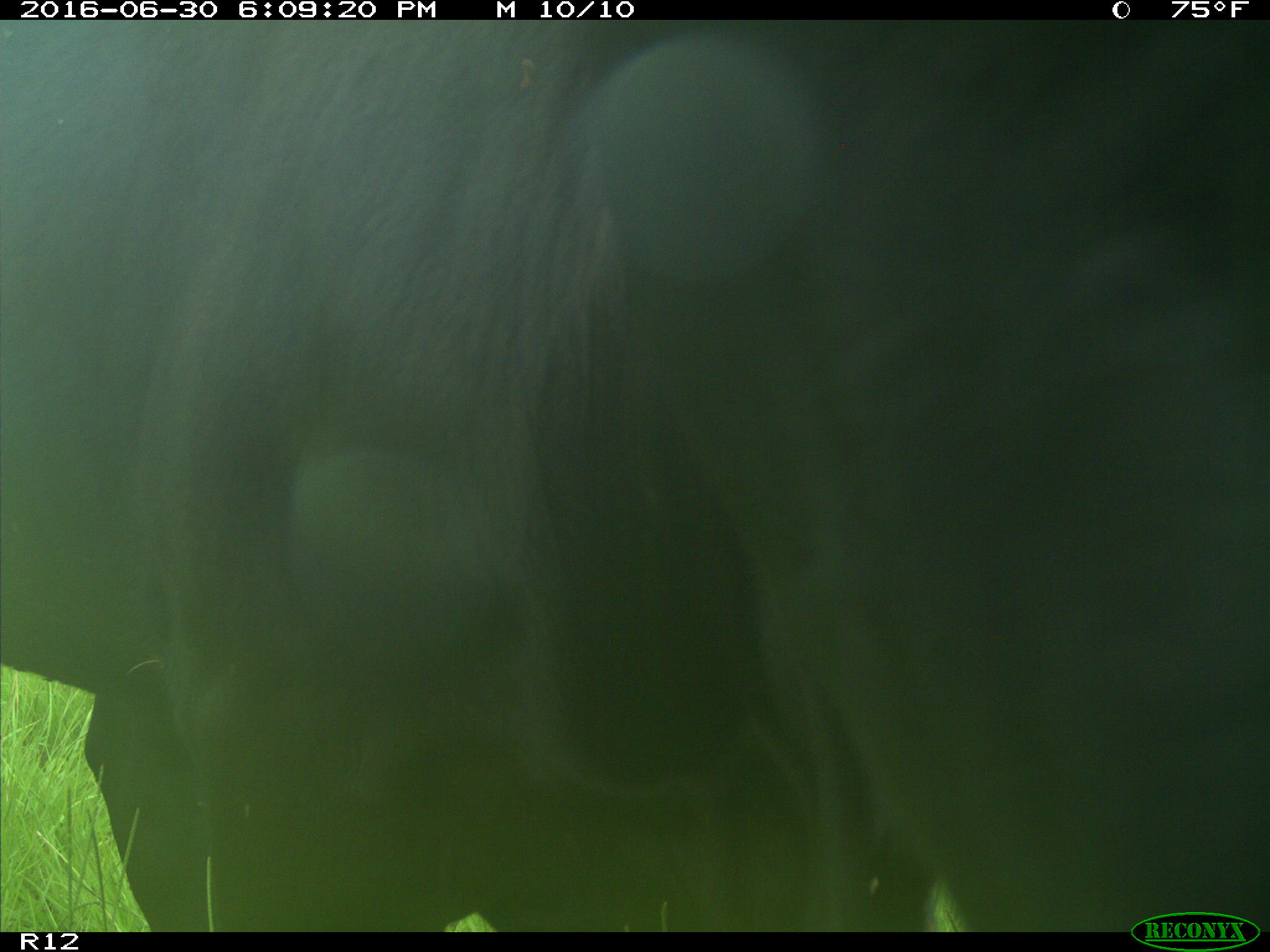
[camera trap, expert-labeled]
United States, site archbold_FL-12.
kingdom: Animalia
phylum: Chordata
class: Mammalia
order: Artiodactyla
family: Bovidae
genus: Bos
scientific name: Bos taurus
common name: domestic cow